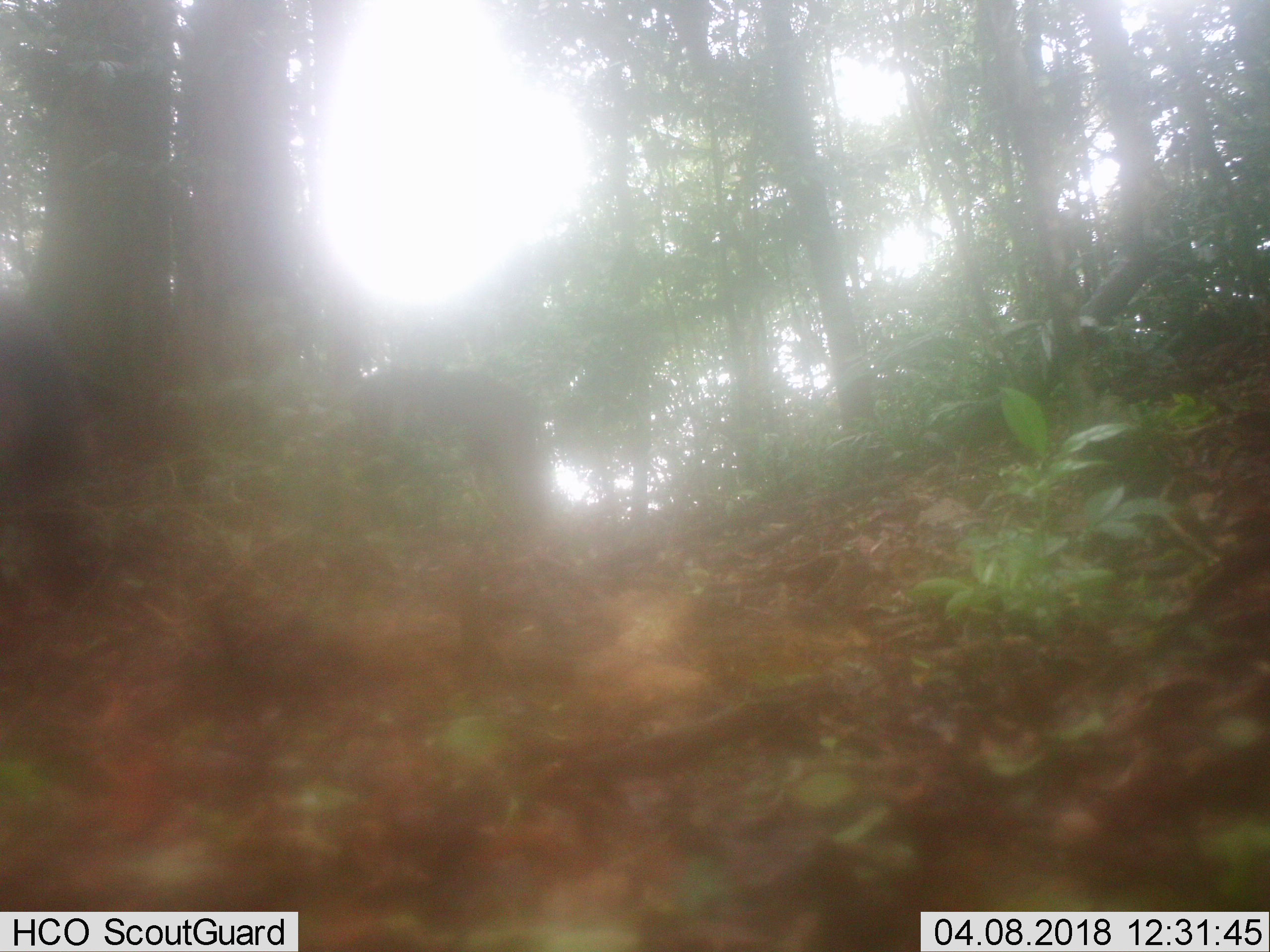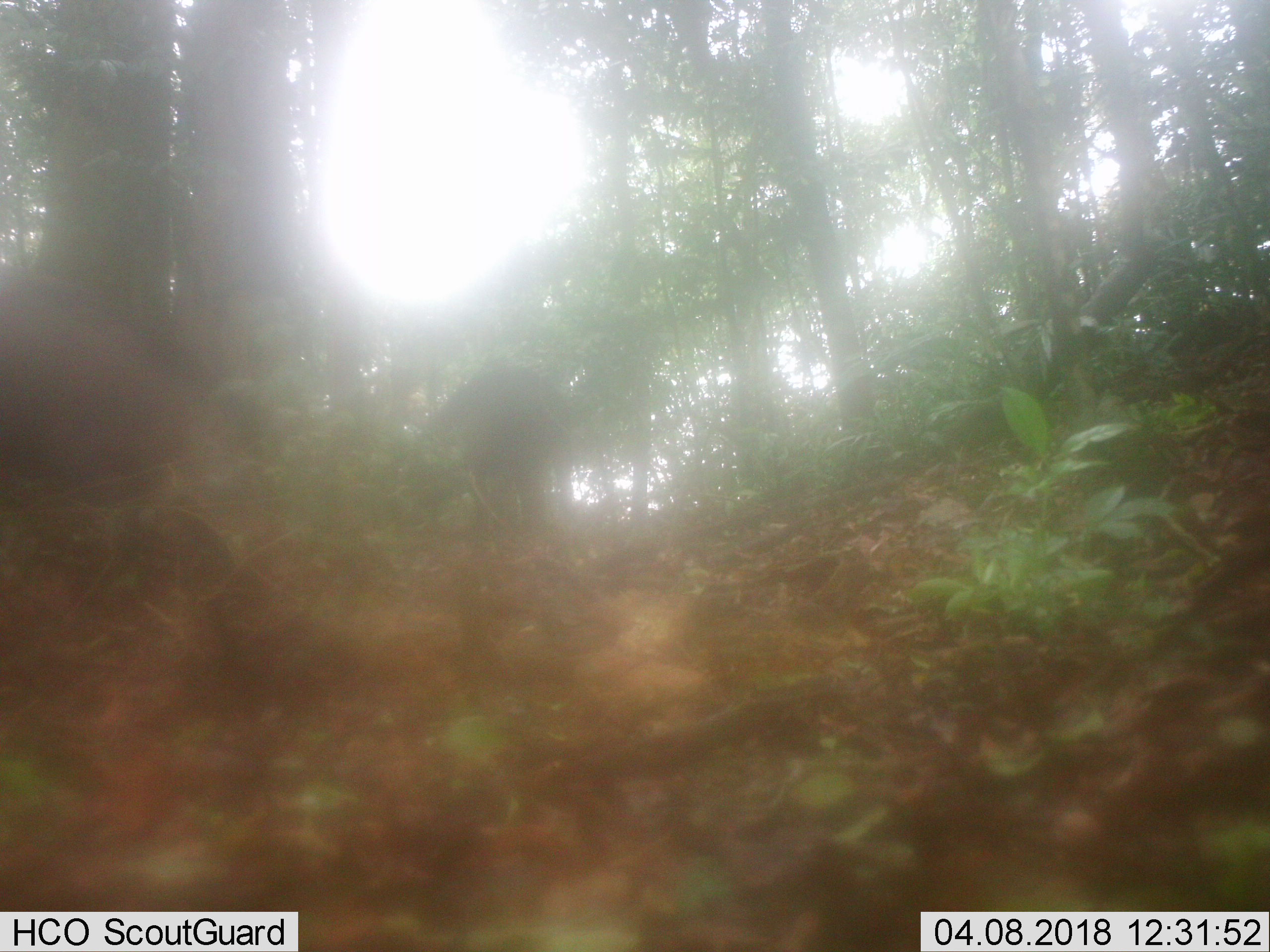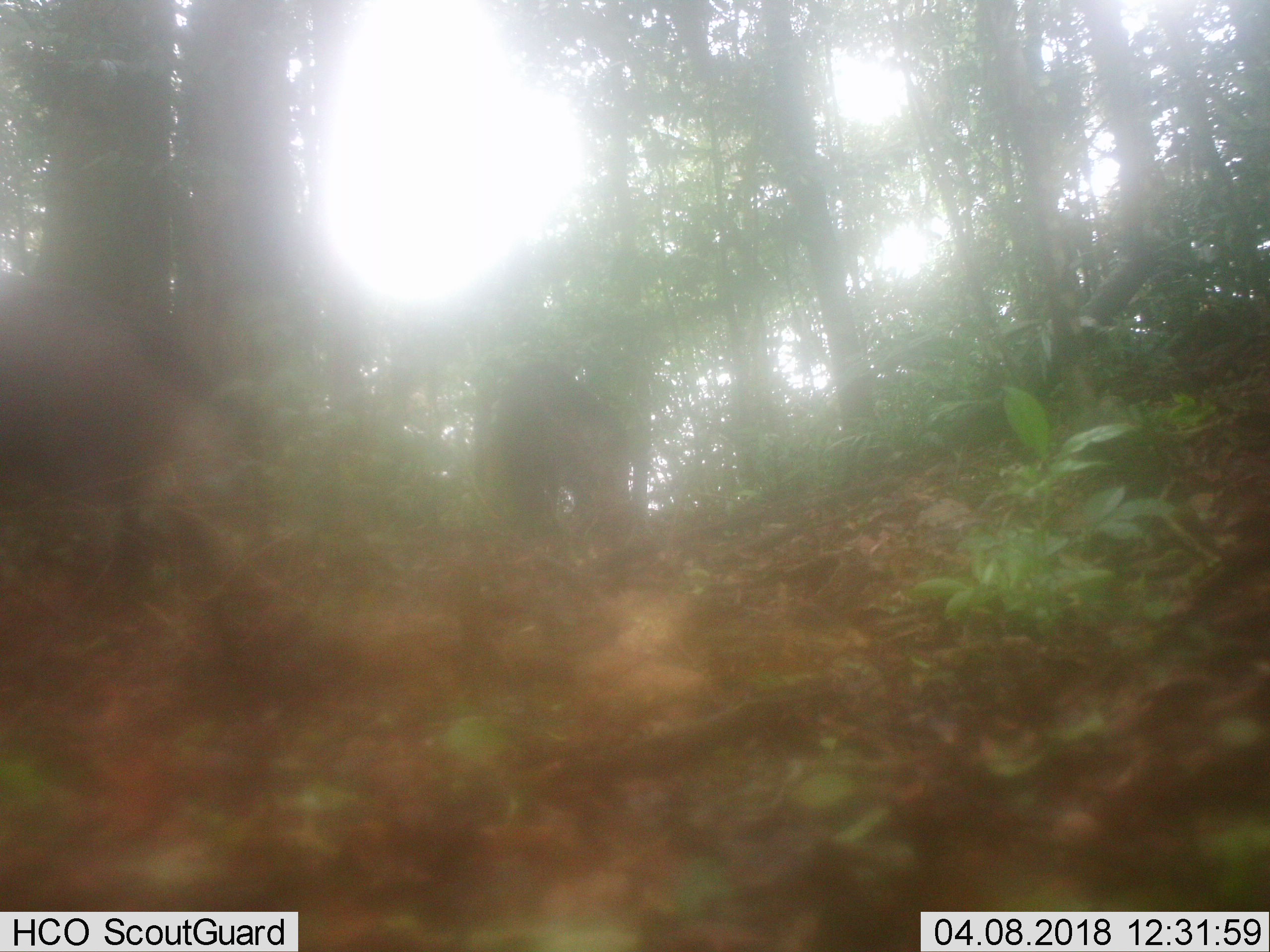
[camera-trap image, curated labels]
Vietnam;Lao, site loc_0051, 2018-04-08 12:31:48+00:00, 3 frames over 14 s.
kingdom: Animalia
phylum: Chordata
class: Mammalia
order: Artiodactyla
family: Suidae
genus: Sus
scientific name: Sus scrofa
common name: eurasian wild pig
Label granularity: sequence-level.